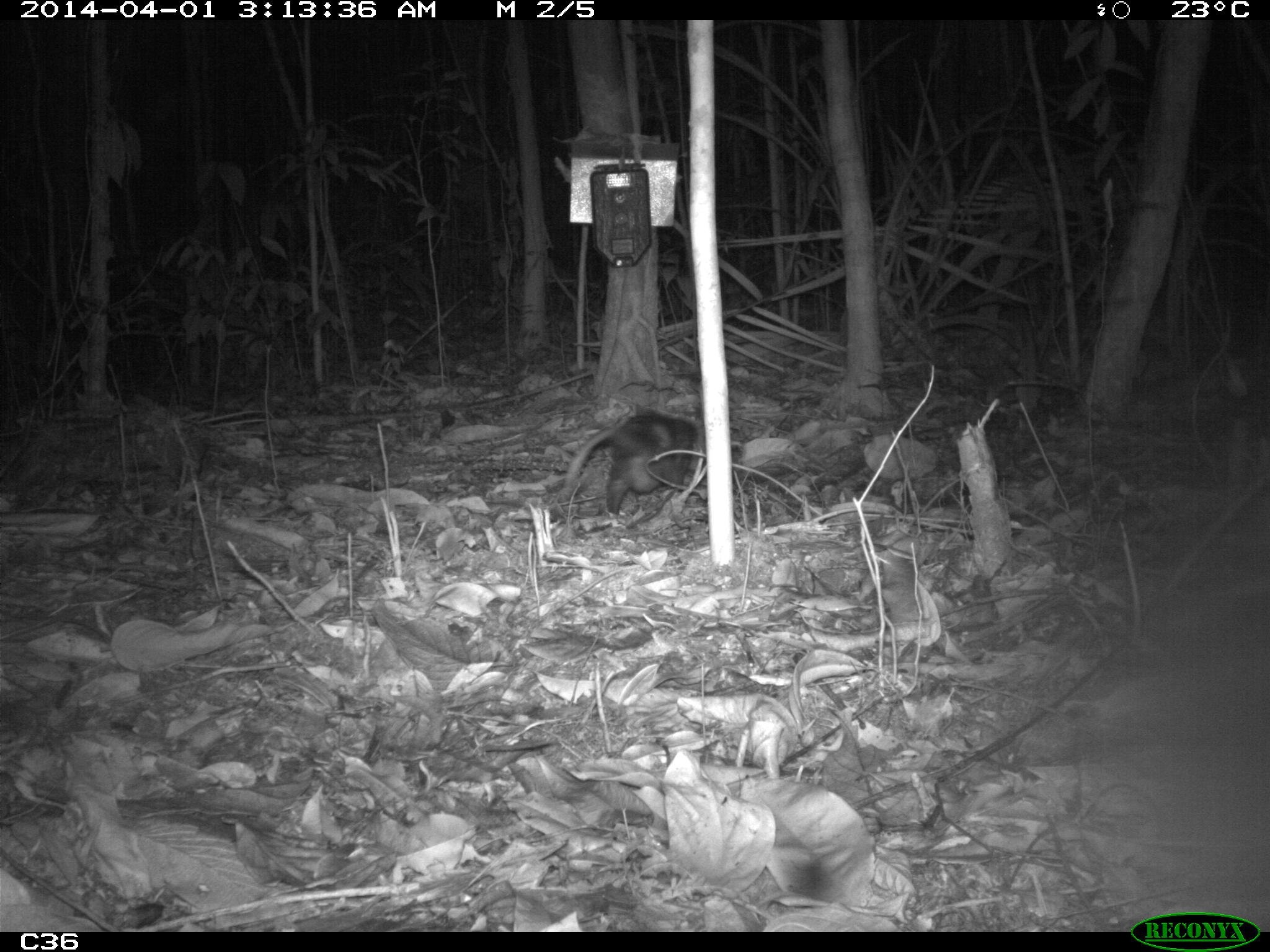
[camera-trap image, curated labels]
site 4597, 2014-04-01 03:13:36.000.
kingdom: Animalia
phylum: Chordata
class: Mammalia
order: Didelphimorphia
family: Didelphidae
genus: Didelphis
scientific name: Didelphis imperfecta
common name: guianan white-eared opossum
Didelphis imperfecta (guianan white-eared opossum), count 1, age adult, sex female.